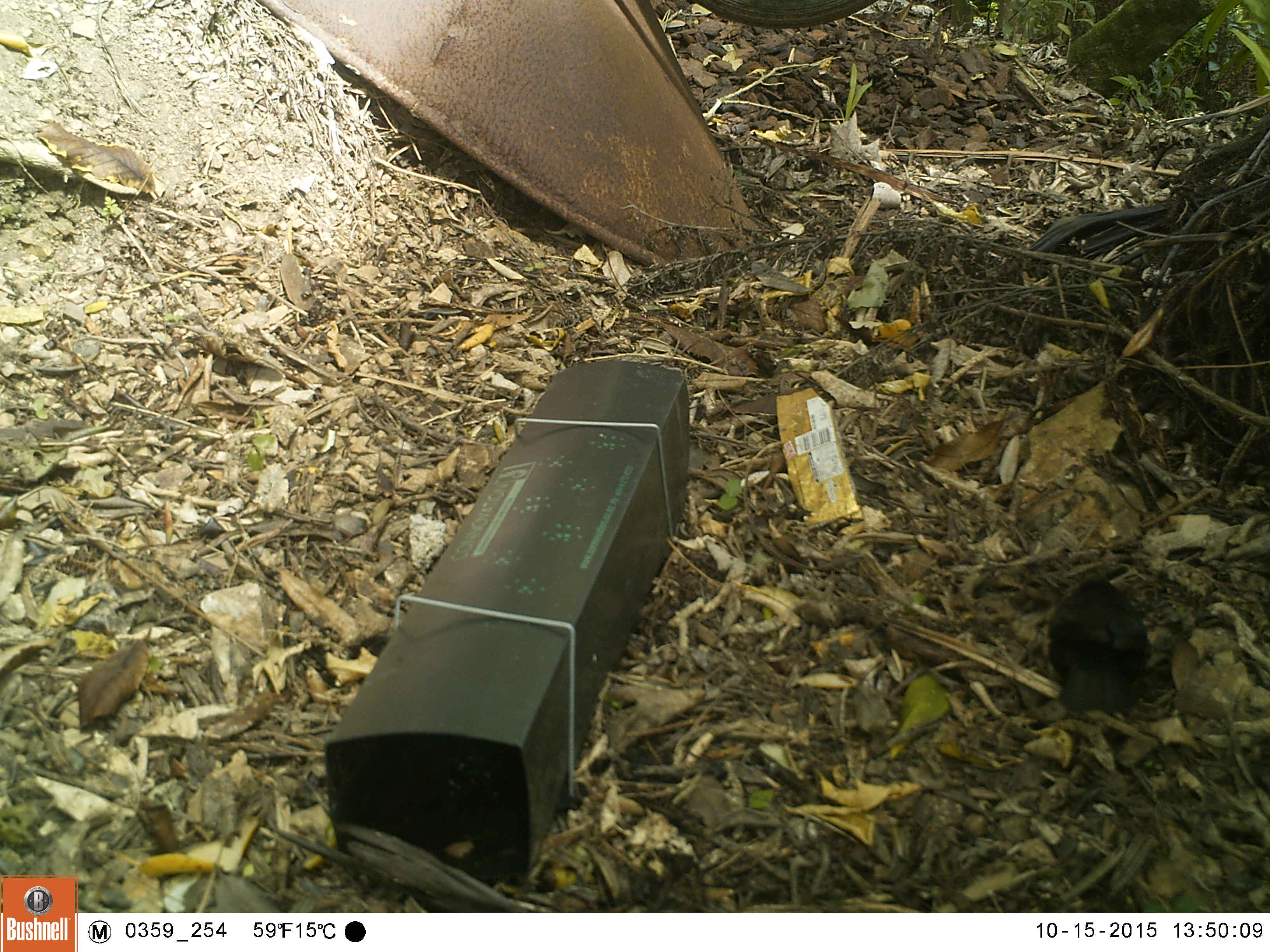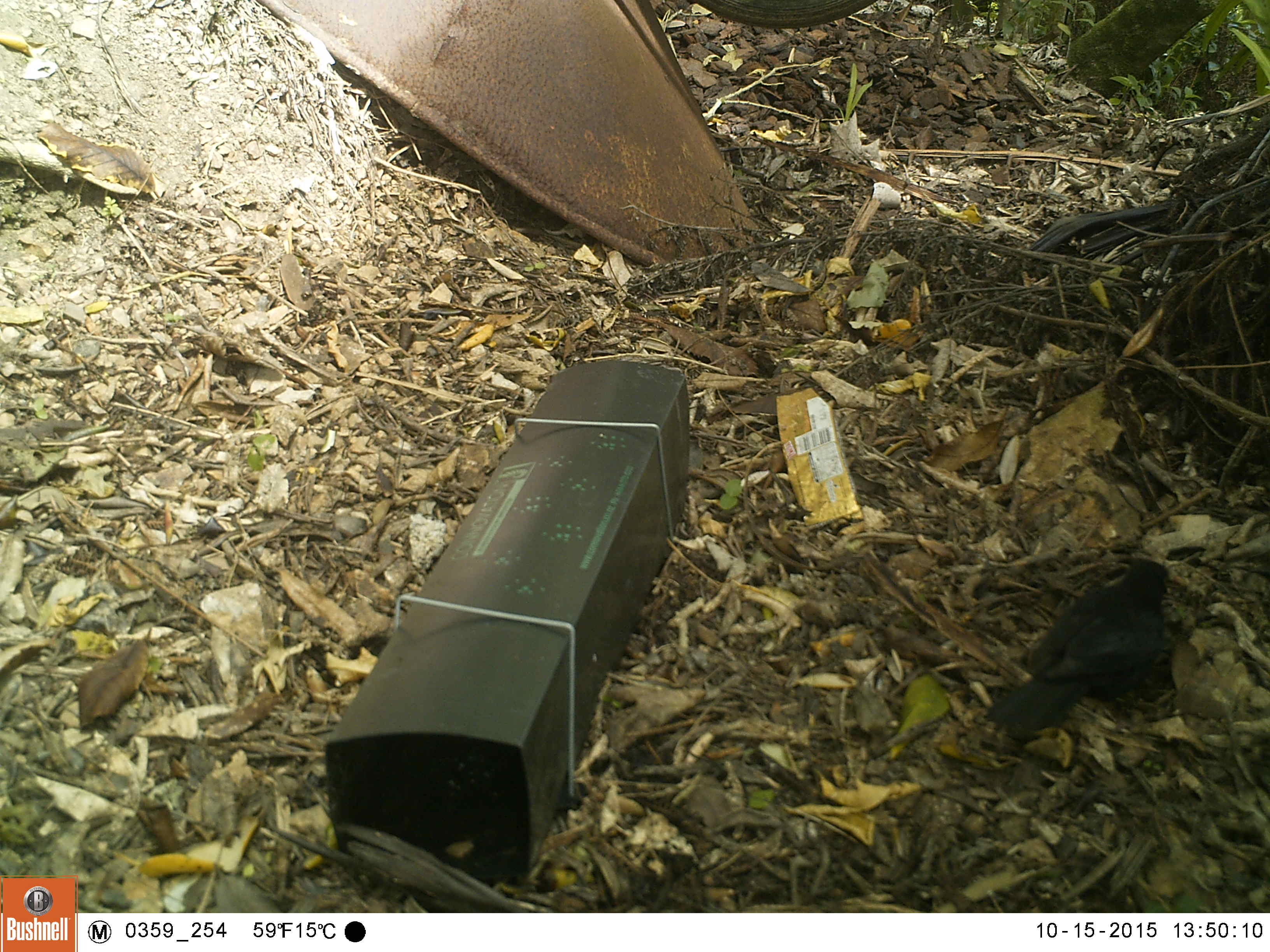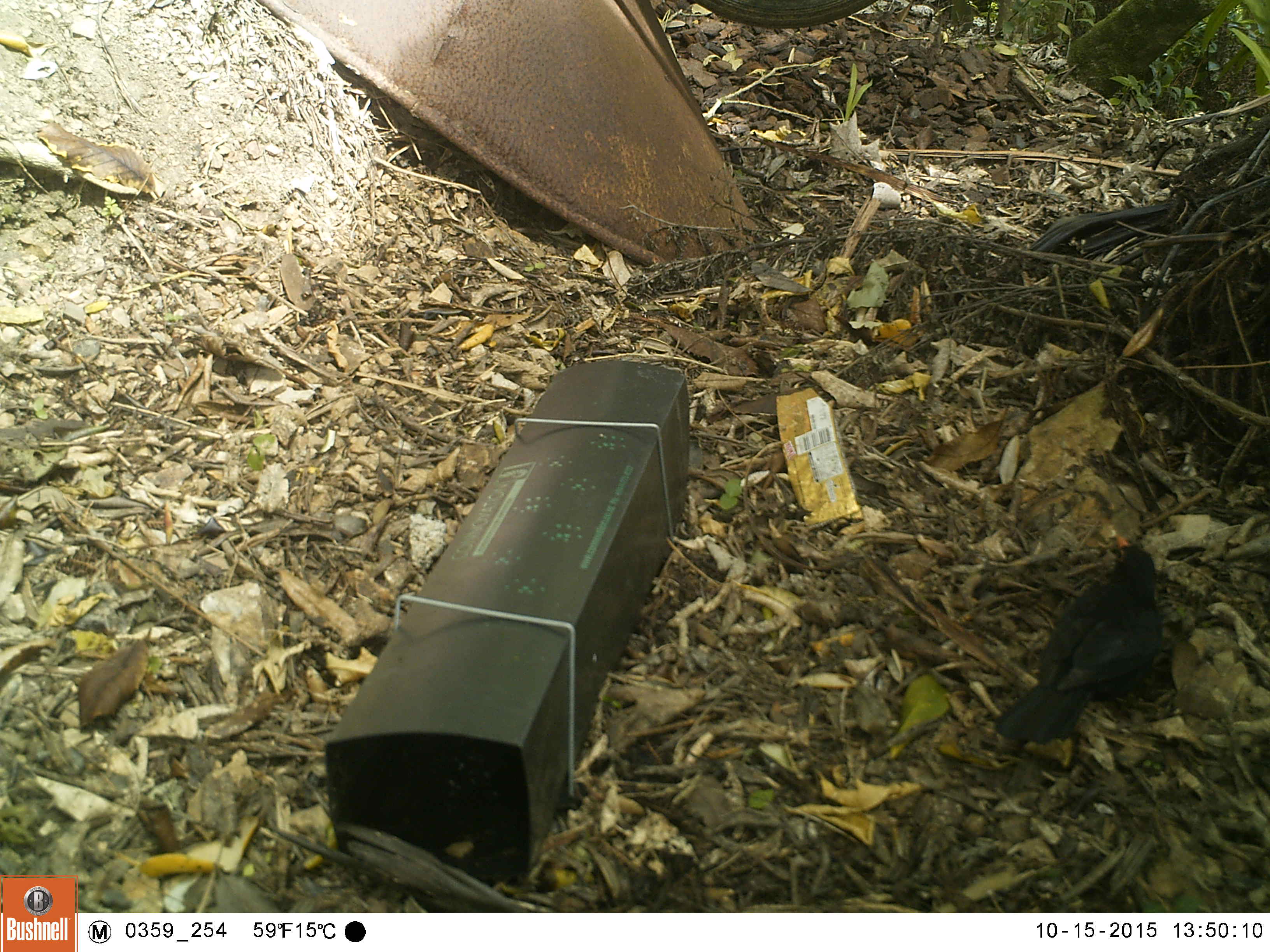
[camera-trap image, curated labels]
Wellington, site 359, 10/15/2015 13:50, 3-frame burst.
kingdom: Animalia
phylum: Chordata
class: Aves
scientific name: Aves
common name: bird